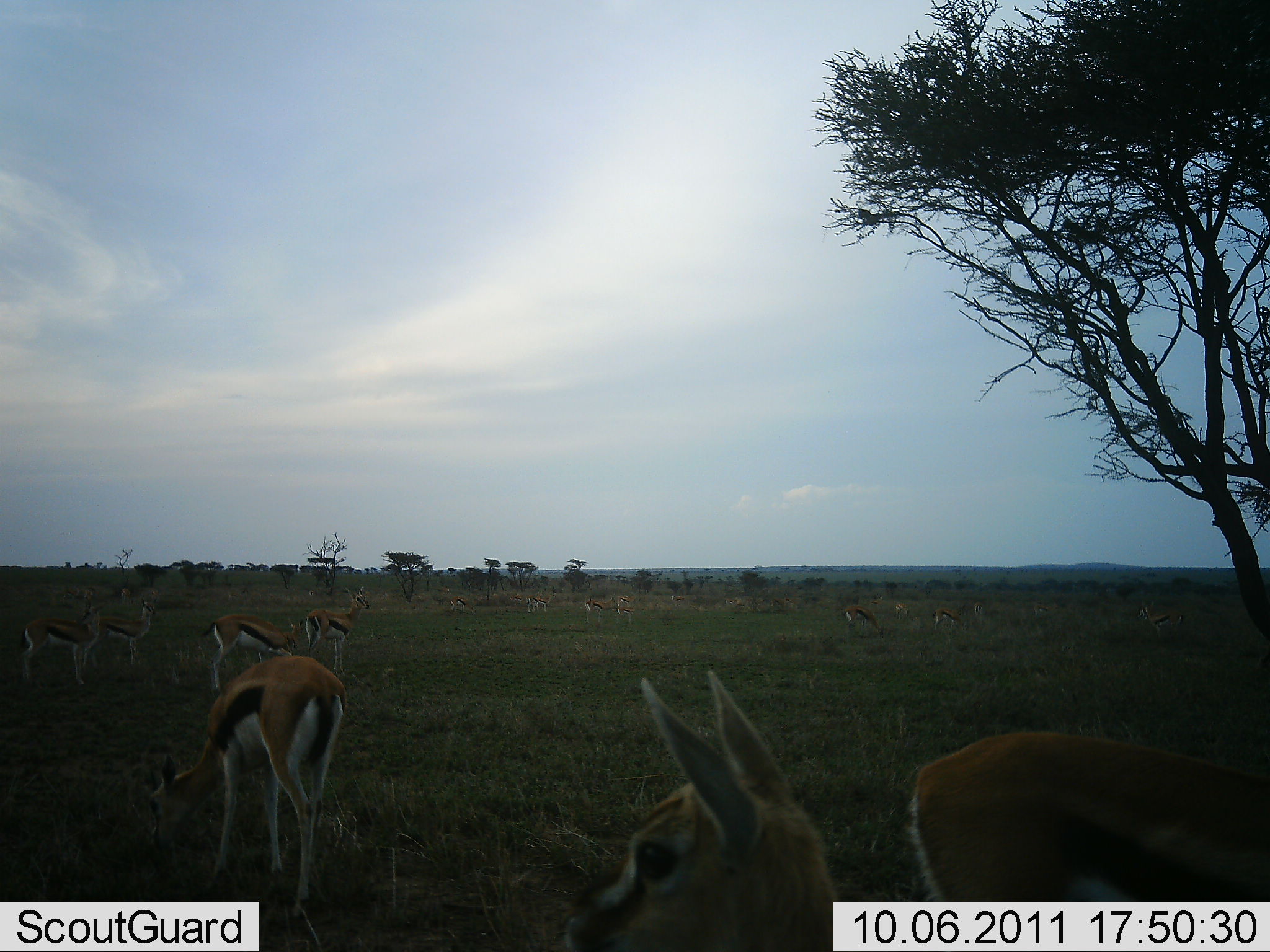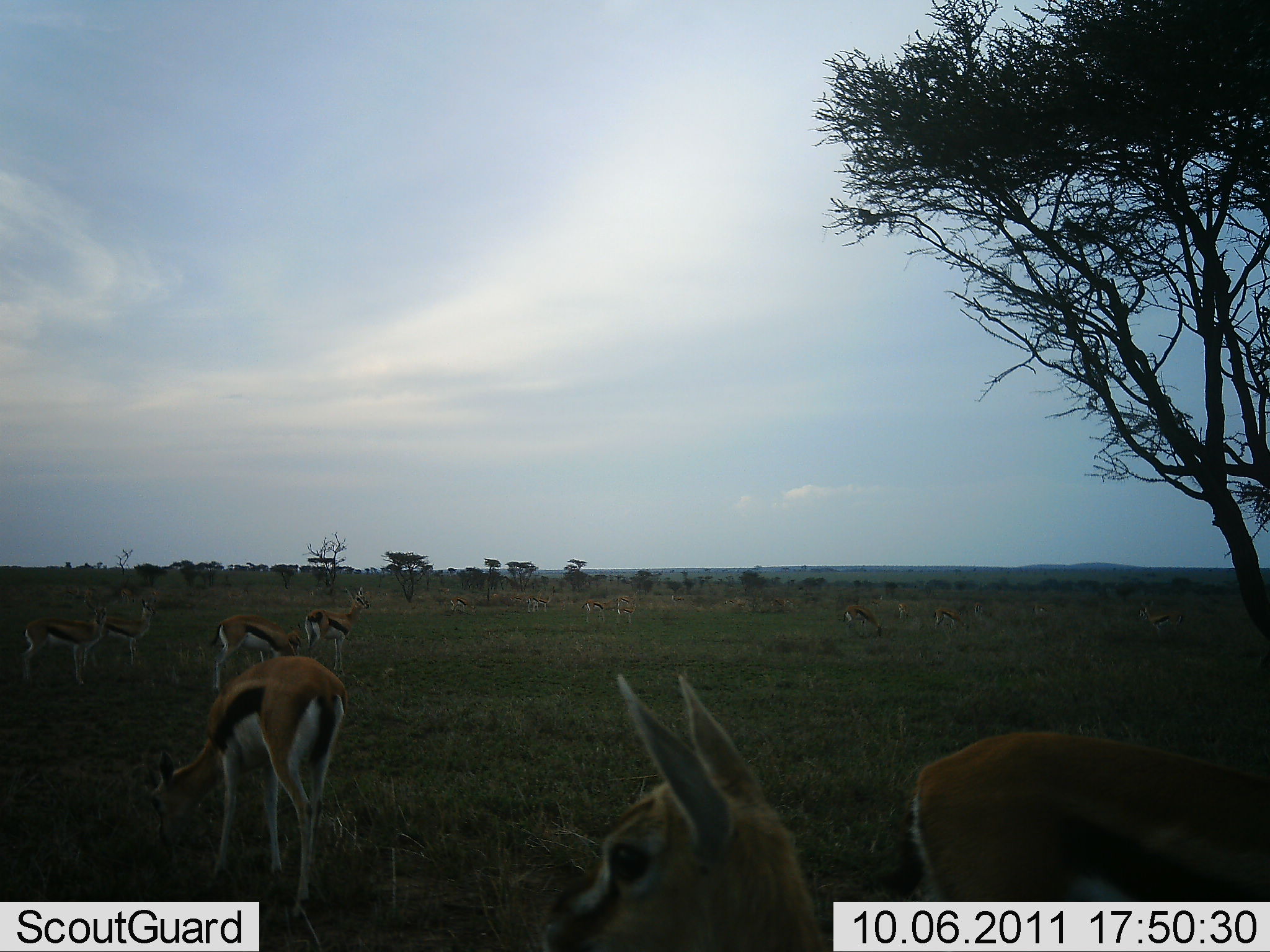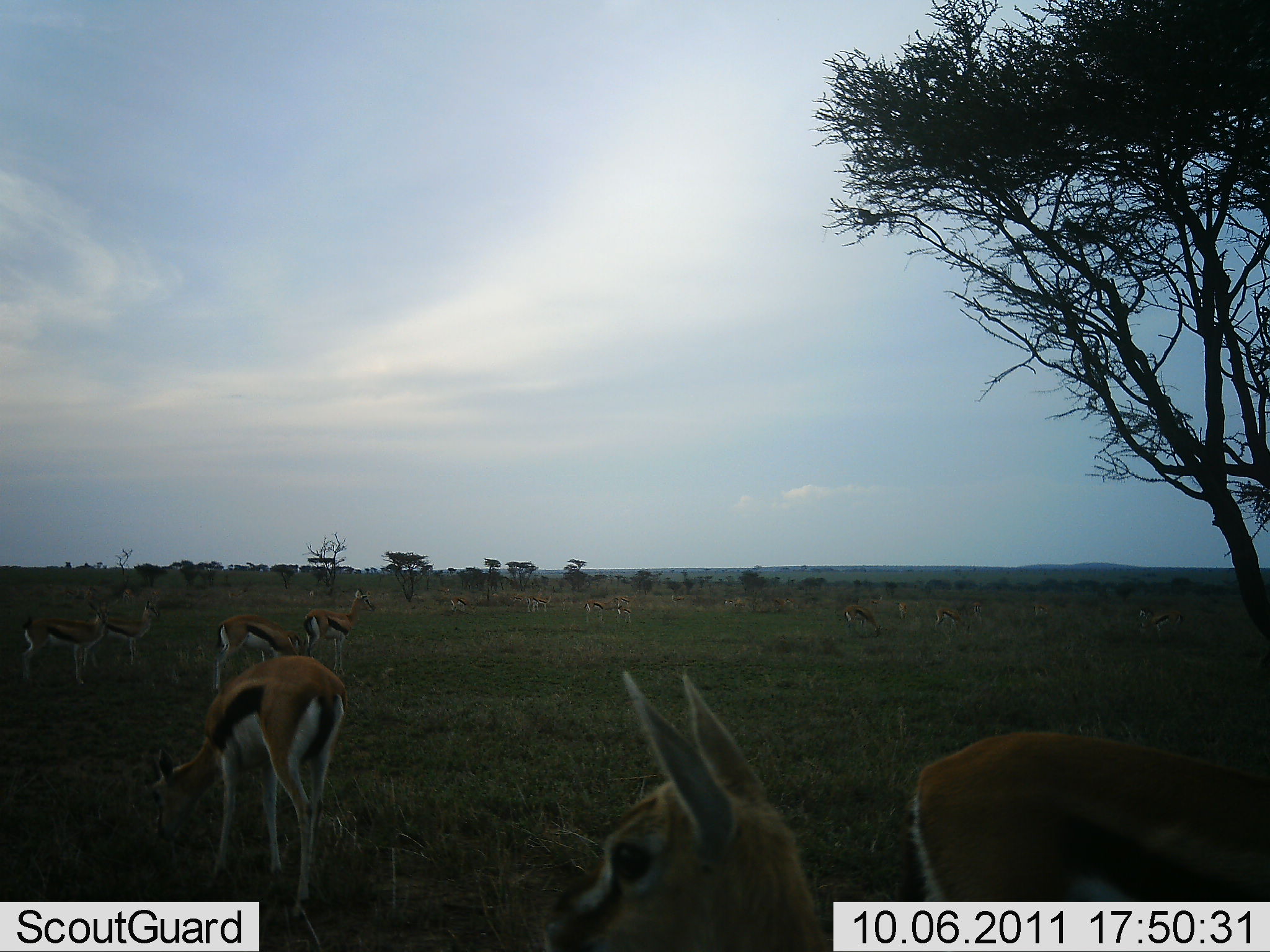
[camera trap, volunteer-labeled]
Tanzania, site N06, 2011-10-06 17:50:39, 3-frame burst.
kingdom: Animalia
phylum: Chordata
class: Mammalia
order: Artiodactyla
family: Bovidae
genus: Eudorcas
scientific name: Eudorcas thomsonii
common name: thomson's gazelle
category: gazellethomsons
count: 11-50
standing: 87%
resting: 0%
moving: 13%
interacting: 0%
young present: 7%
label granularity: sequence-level